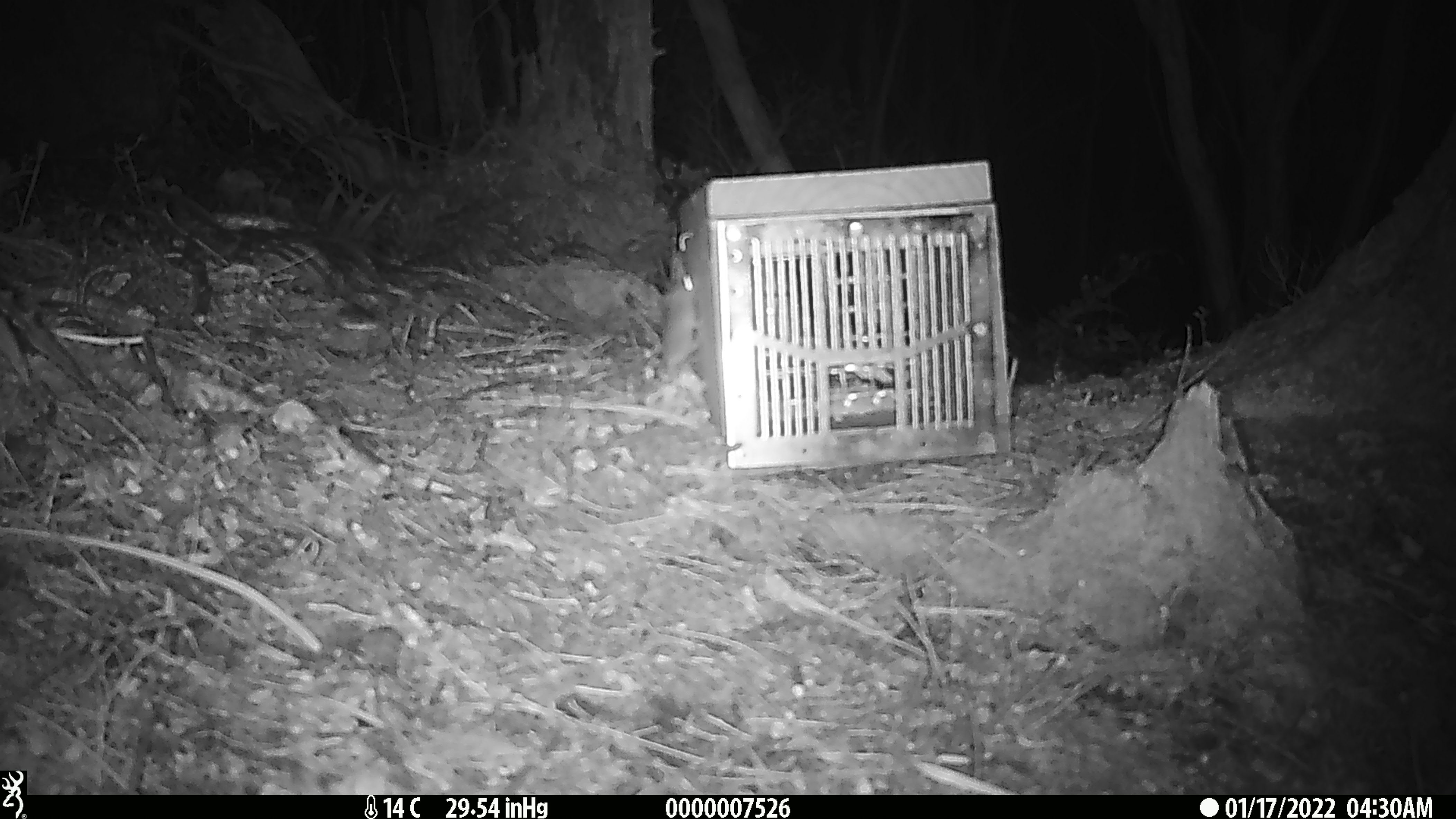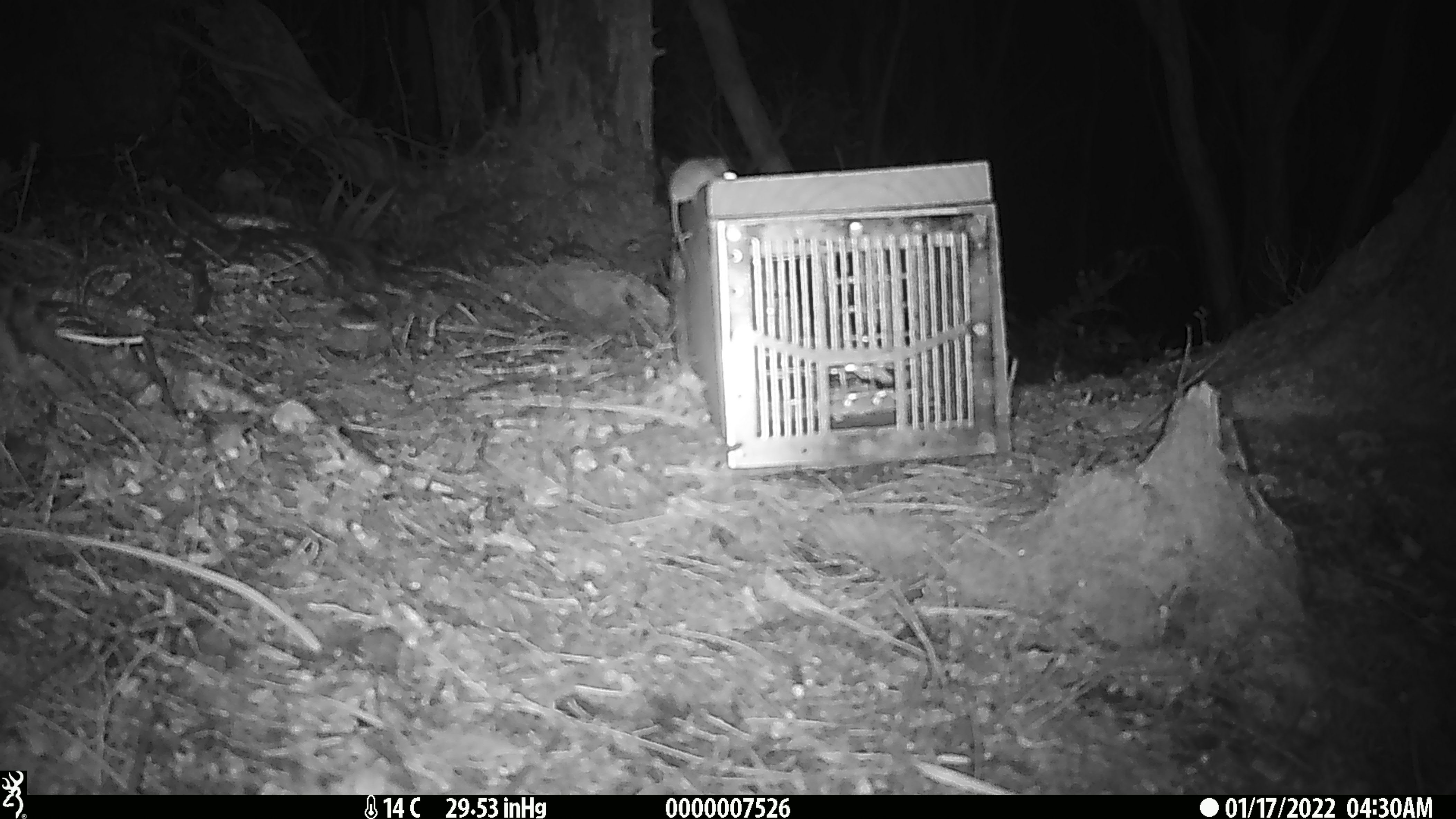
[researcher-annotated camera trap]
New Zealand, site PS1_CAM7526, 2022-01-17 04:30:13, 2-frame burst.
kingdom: Animalia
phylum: Chordata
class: Mammalia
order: Rodentia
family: Muridae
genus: Mus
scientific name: Mus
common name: mouse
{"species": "mouse (Mus)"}